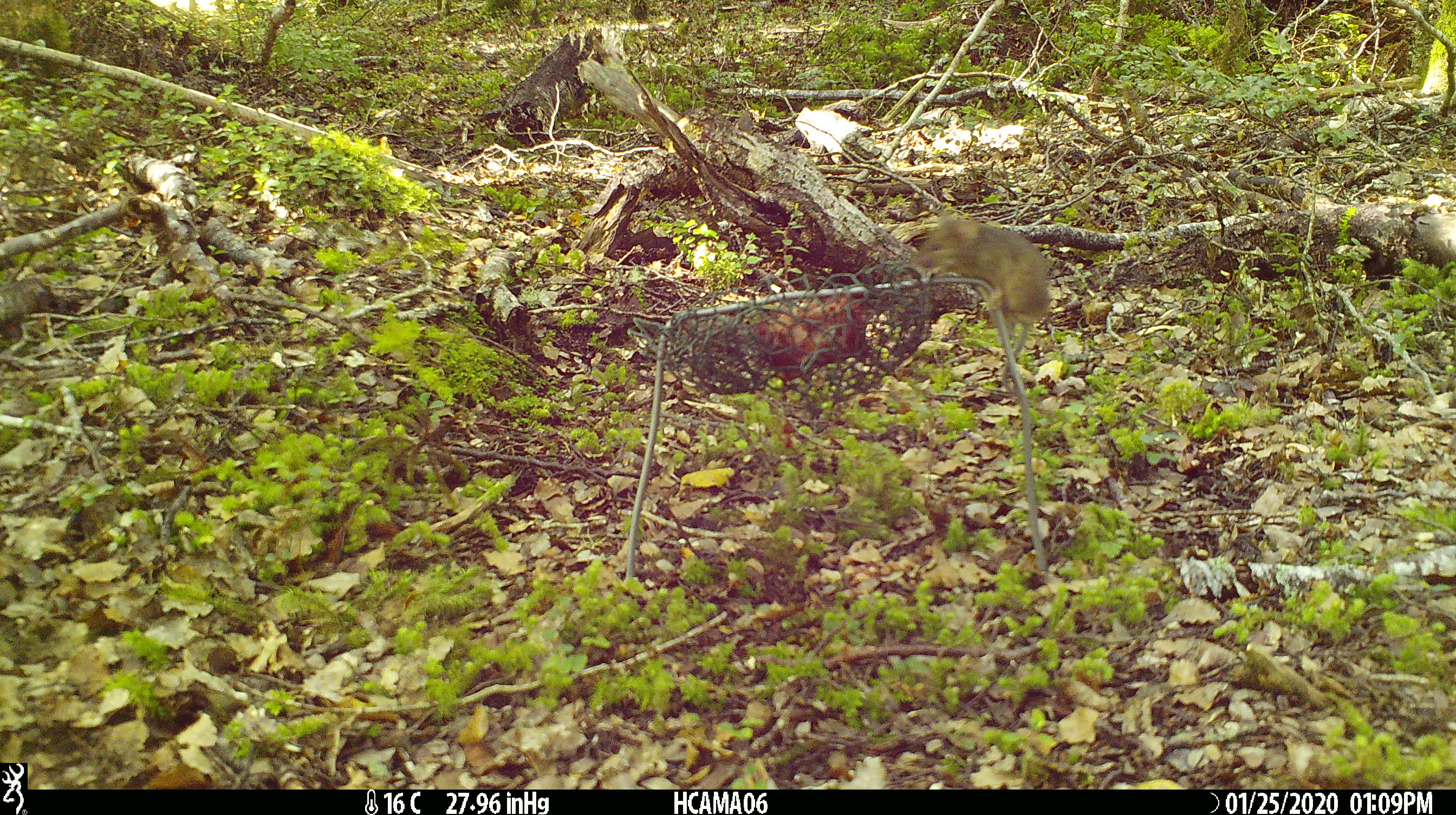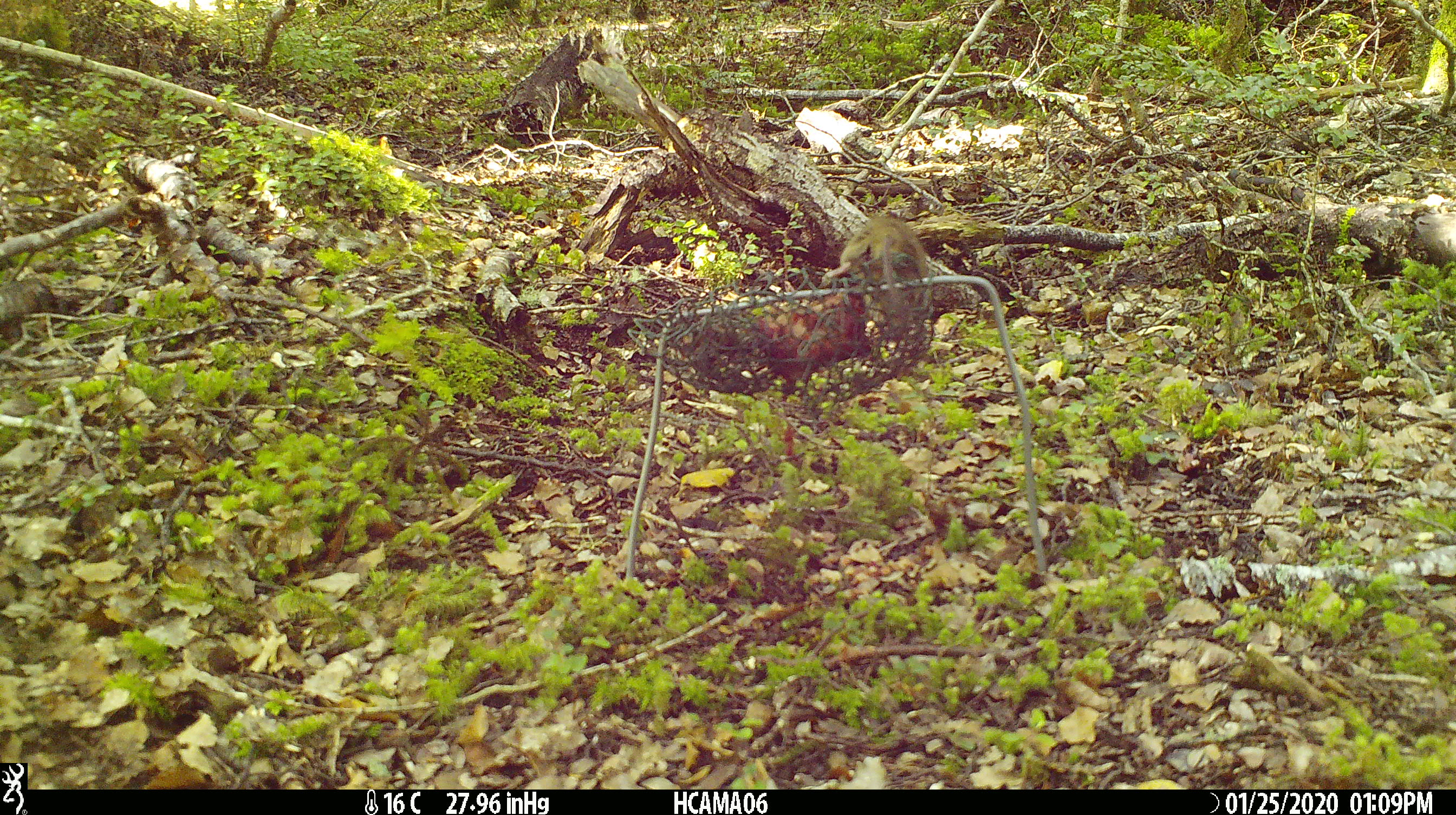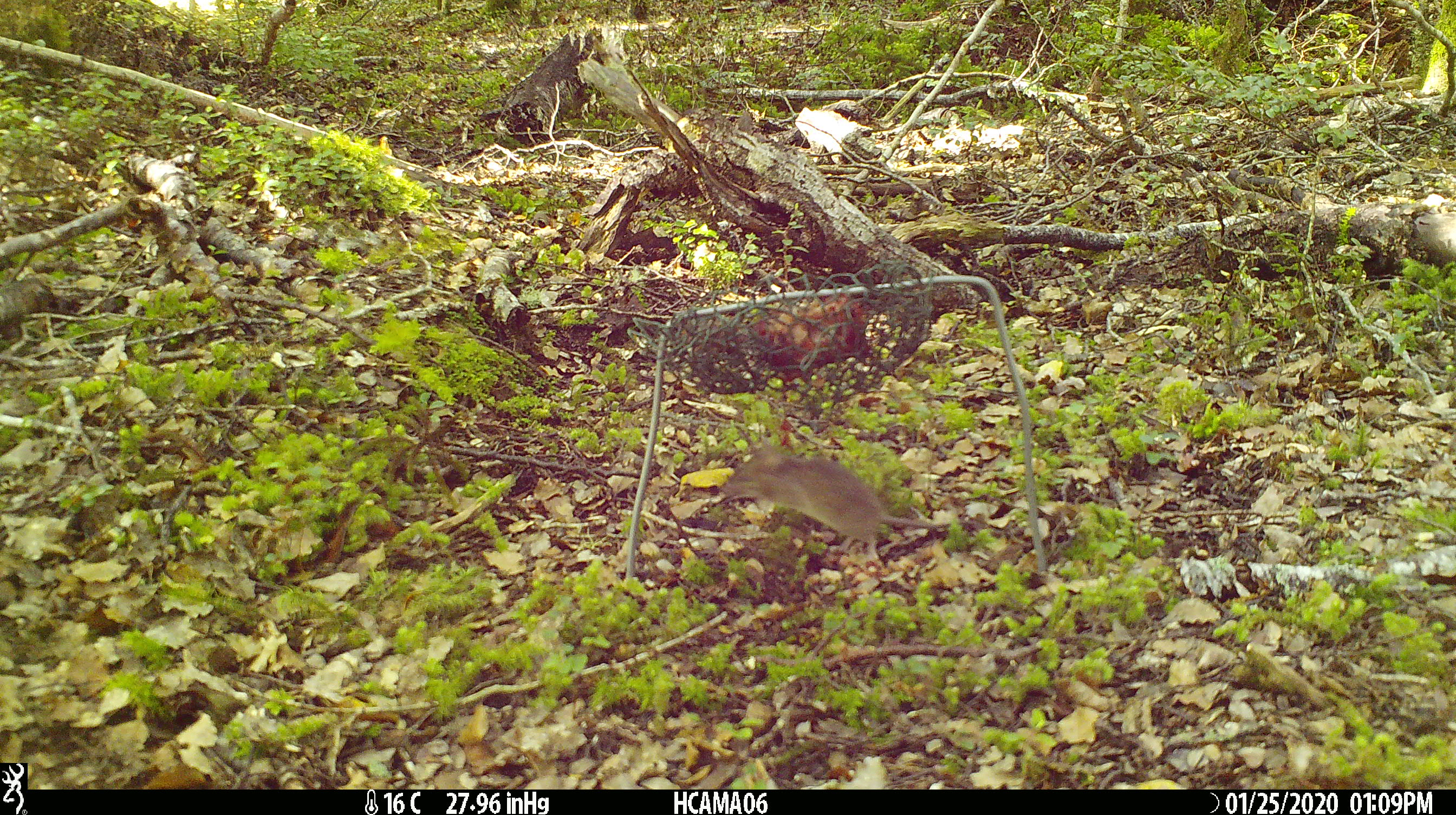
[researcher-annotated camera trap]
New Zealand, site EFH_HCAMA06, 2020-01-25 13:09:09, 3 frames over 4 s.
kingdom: Animalia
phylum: Chordata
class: Mammalia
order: Rodentia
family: Muridae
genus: Mus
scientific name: Mus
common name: mouse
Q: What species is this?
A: Mouse (Mus).